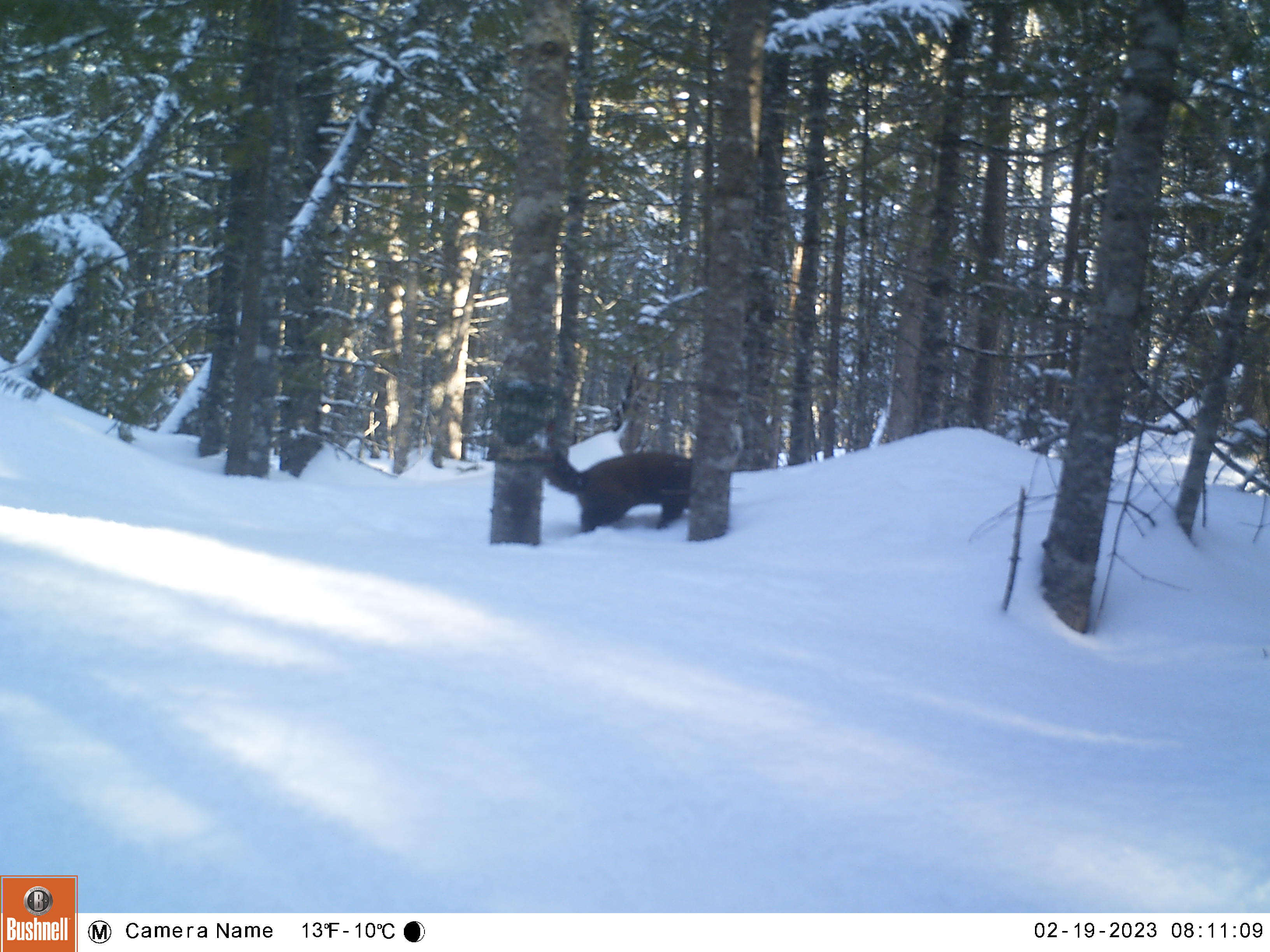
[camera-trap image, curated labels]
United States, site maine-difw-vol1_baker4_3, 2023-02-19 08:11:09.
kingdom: Animalia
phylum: Chordata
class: Mammalia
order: Carnivora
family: Mustelidae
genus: Martes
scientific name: Martes americana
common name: american marten